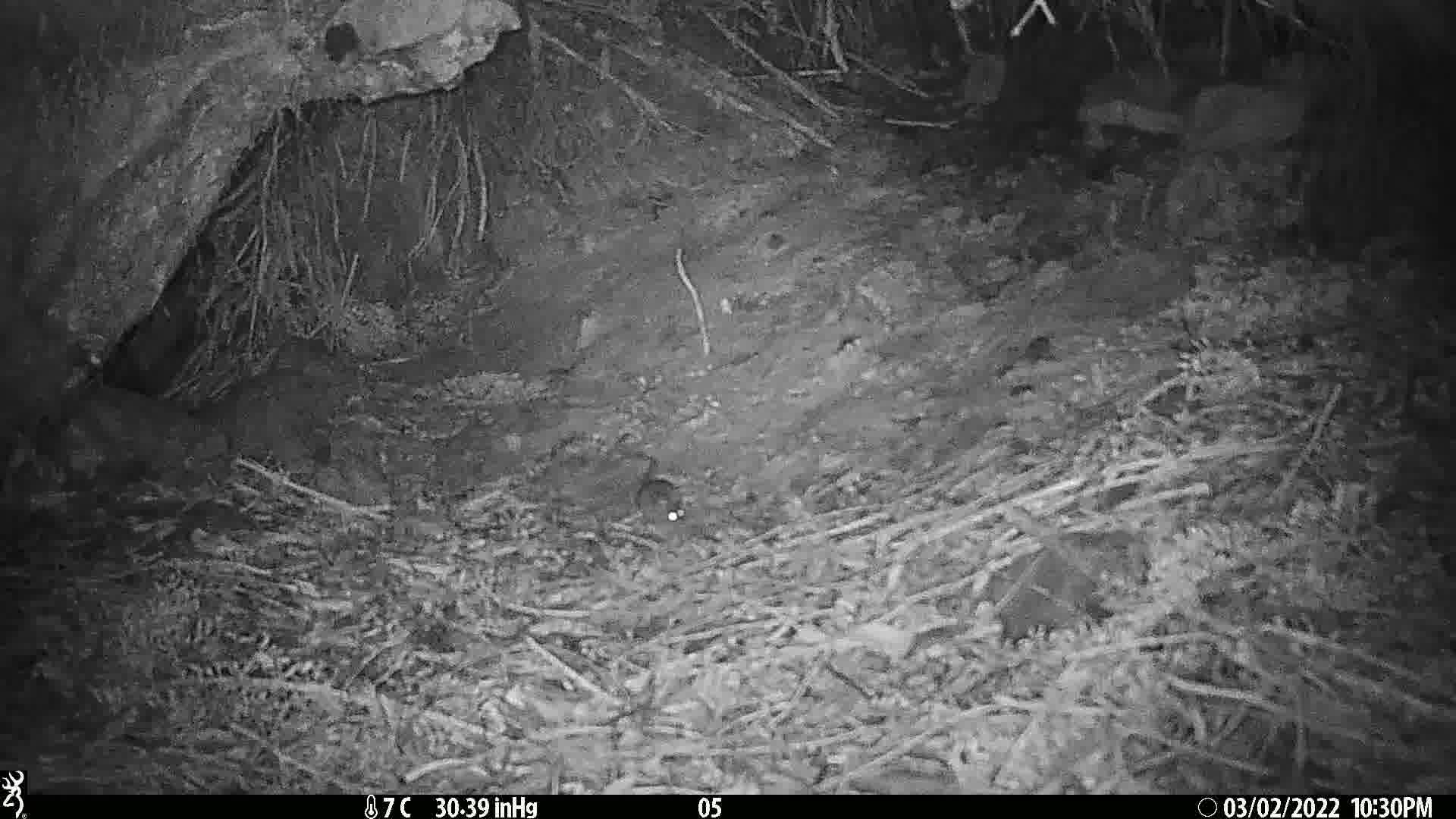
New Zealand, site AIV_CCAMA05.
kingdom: Animalia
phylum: Chordata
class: Mammalia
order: Rodentia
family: Muridae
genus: Mus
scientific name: Mus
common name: mouse